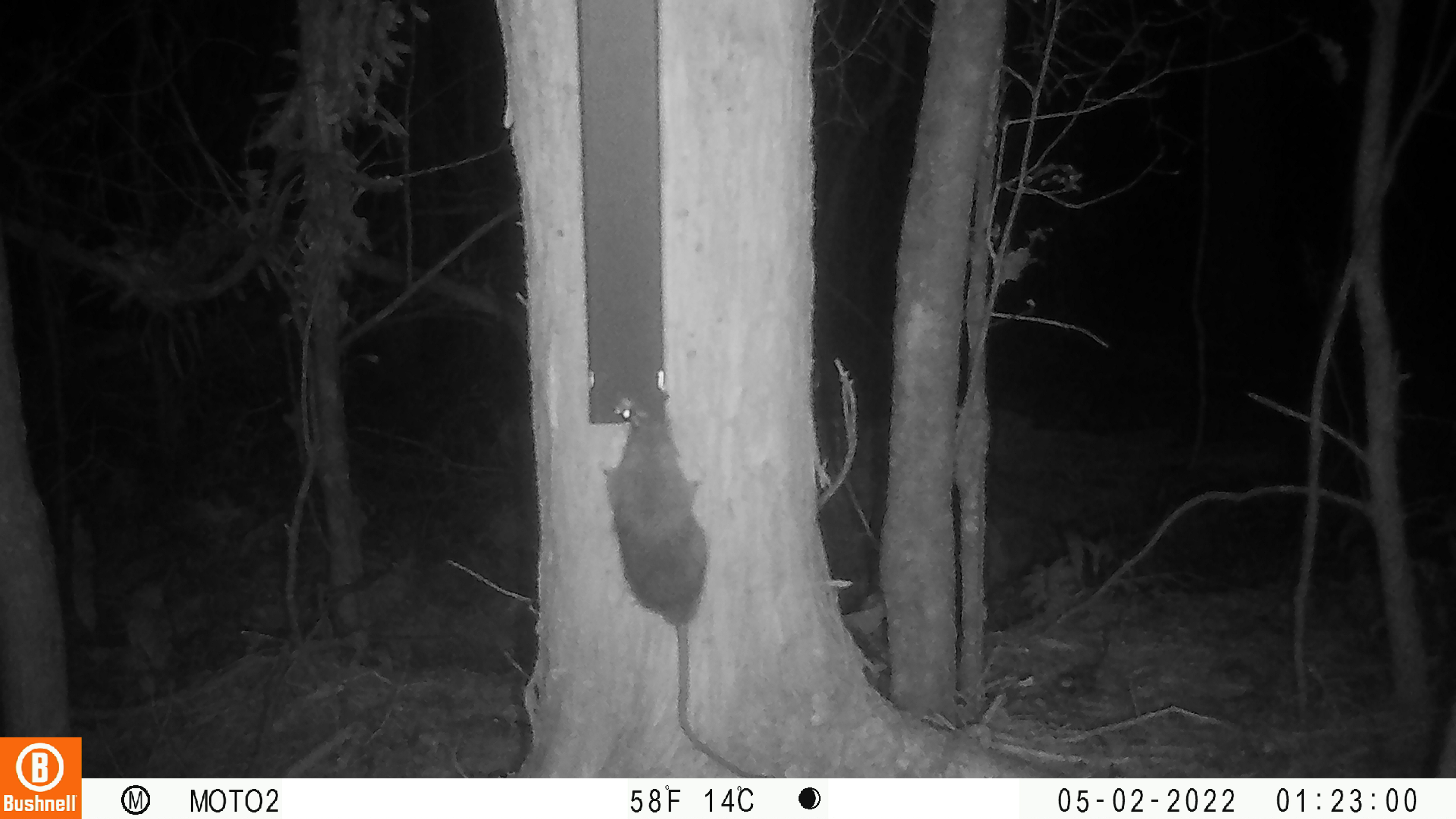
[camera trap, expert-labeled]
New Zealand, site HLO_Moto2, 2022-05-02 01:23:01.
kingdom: Animalia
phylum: Chordata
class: Mammalia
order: Rodentia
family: Muridae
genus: Rattus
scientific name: Rattus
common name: rat